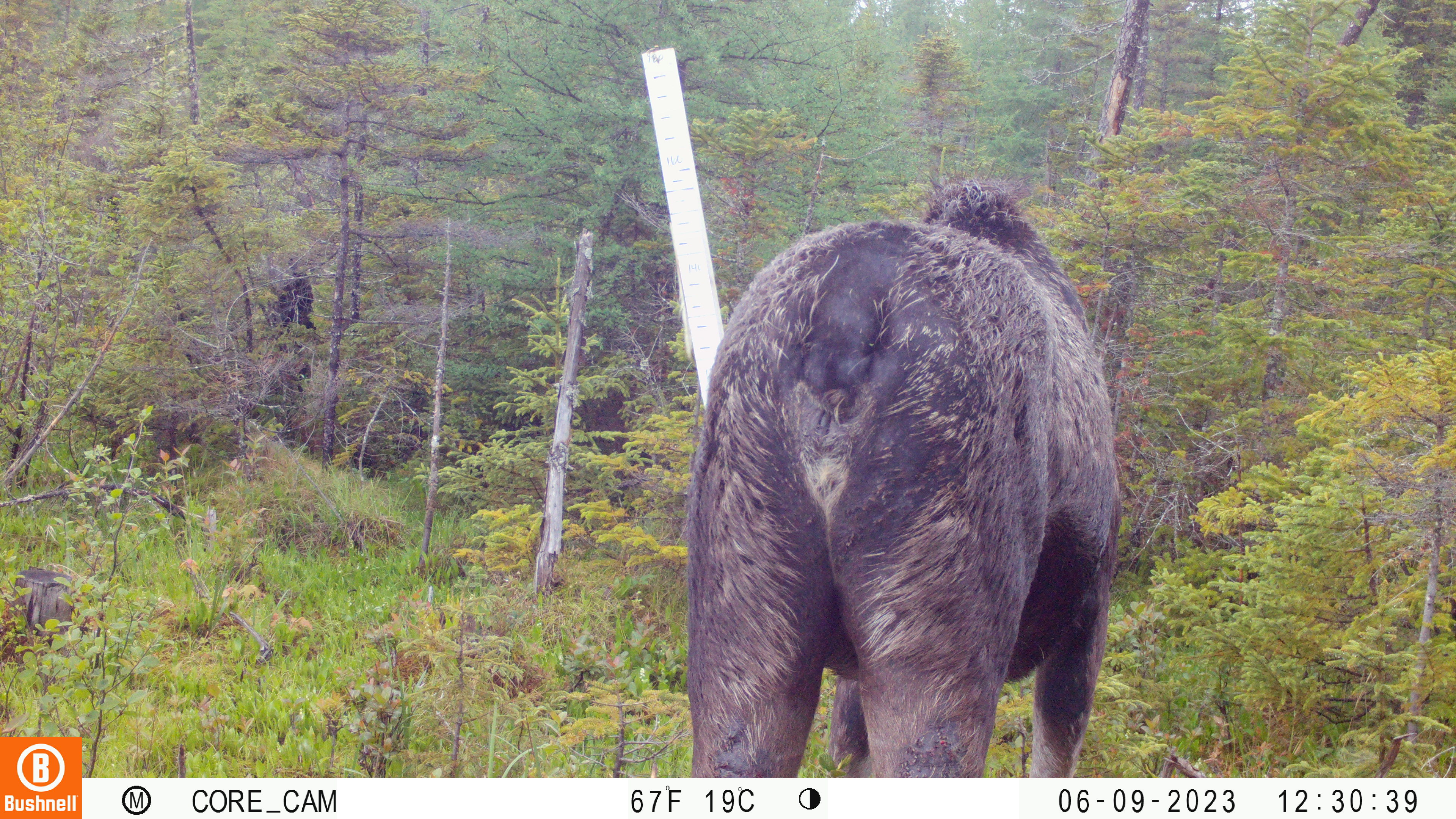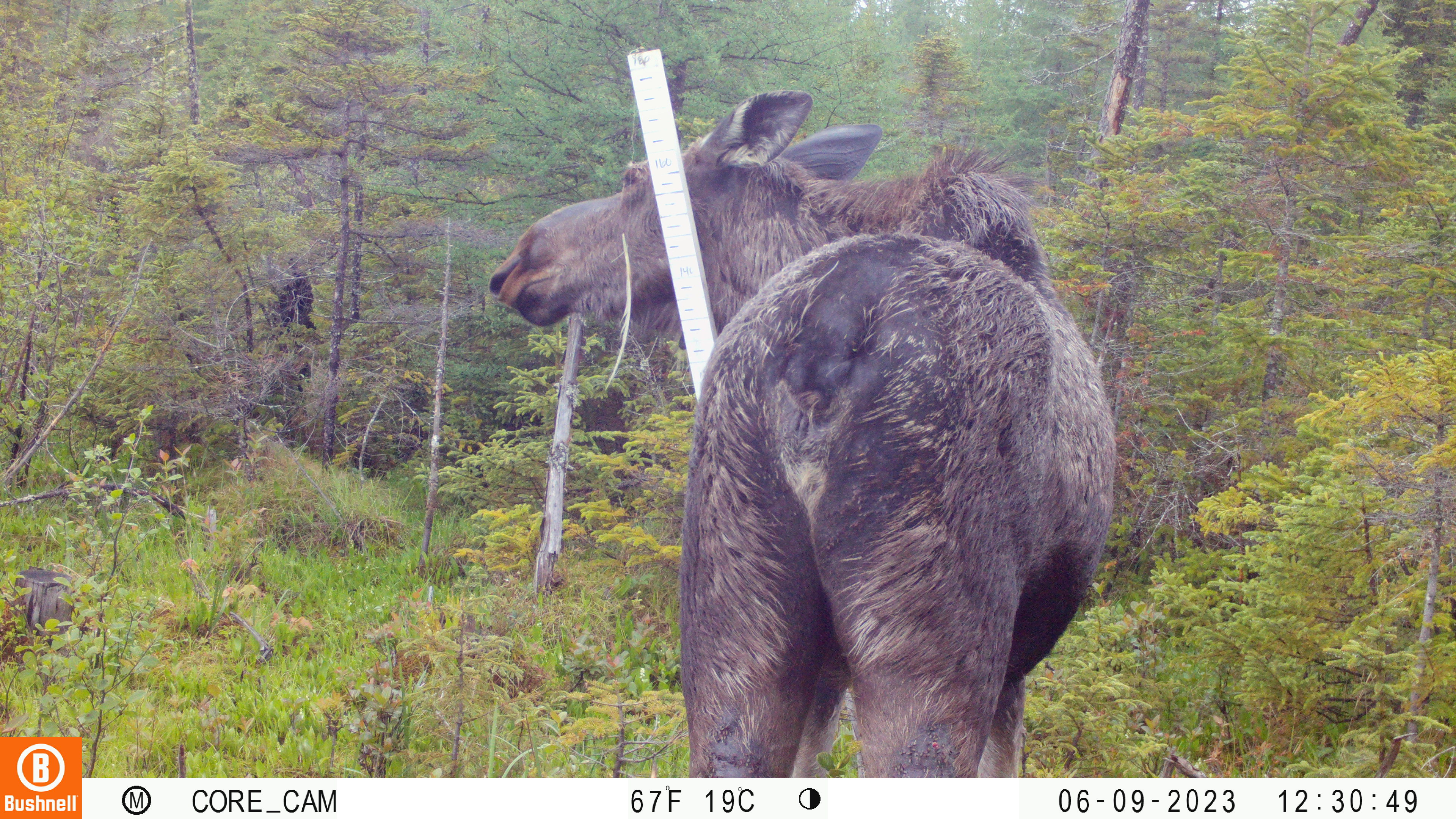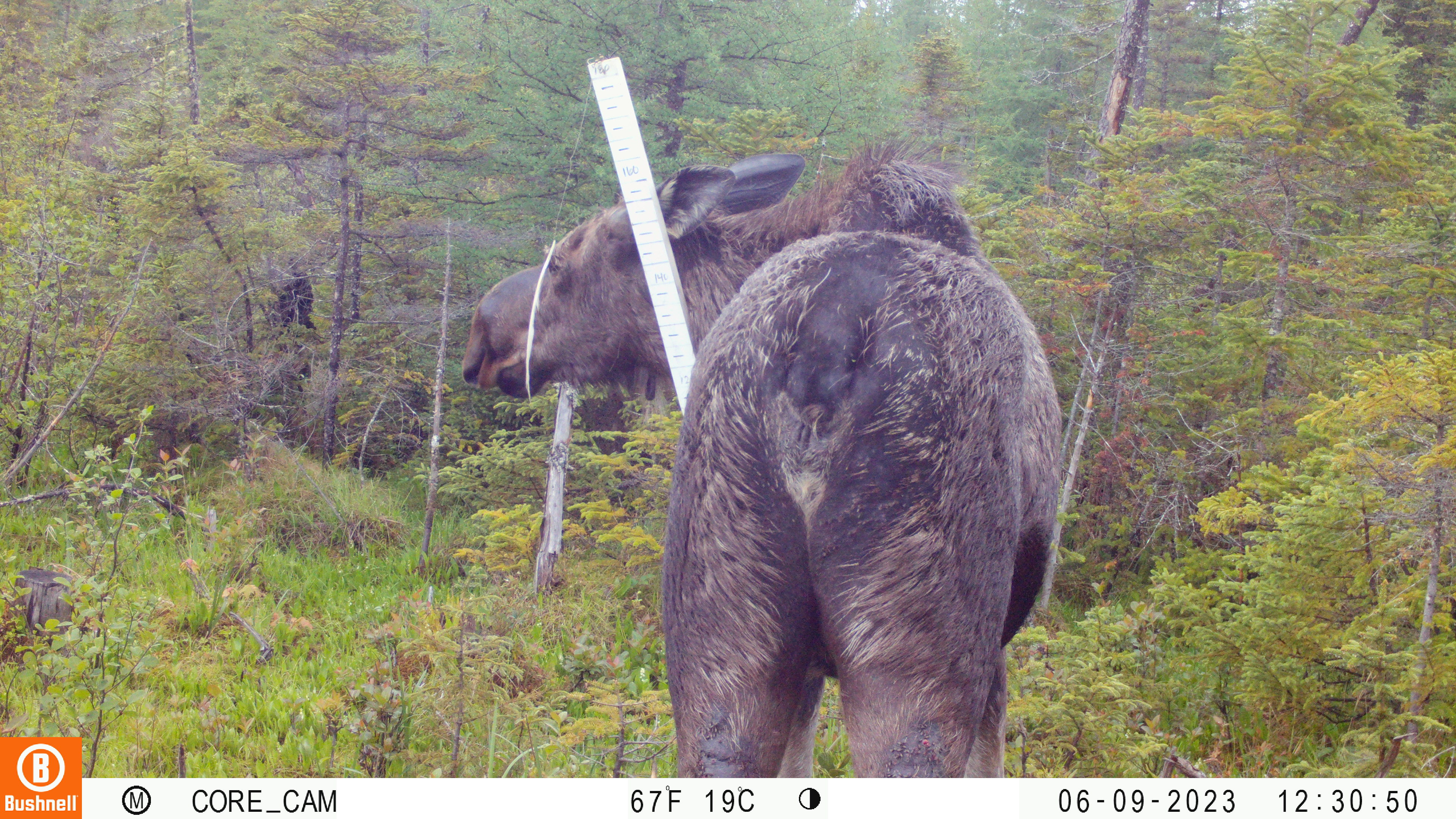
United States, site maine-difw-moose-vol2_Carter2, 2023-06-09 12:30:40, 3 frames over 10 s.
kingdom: Animalia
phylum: Chordata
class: Mammalia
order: Artiodactyla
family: Cervidae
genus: Alces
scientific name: Alces alces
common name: moose